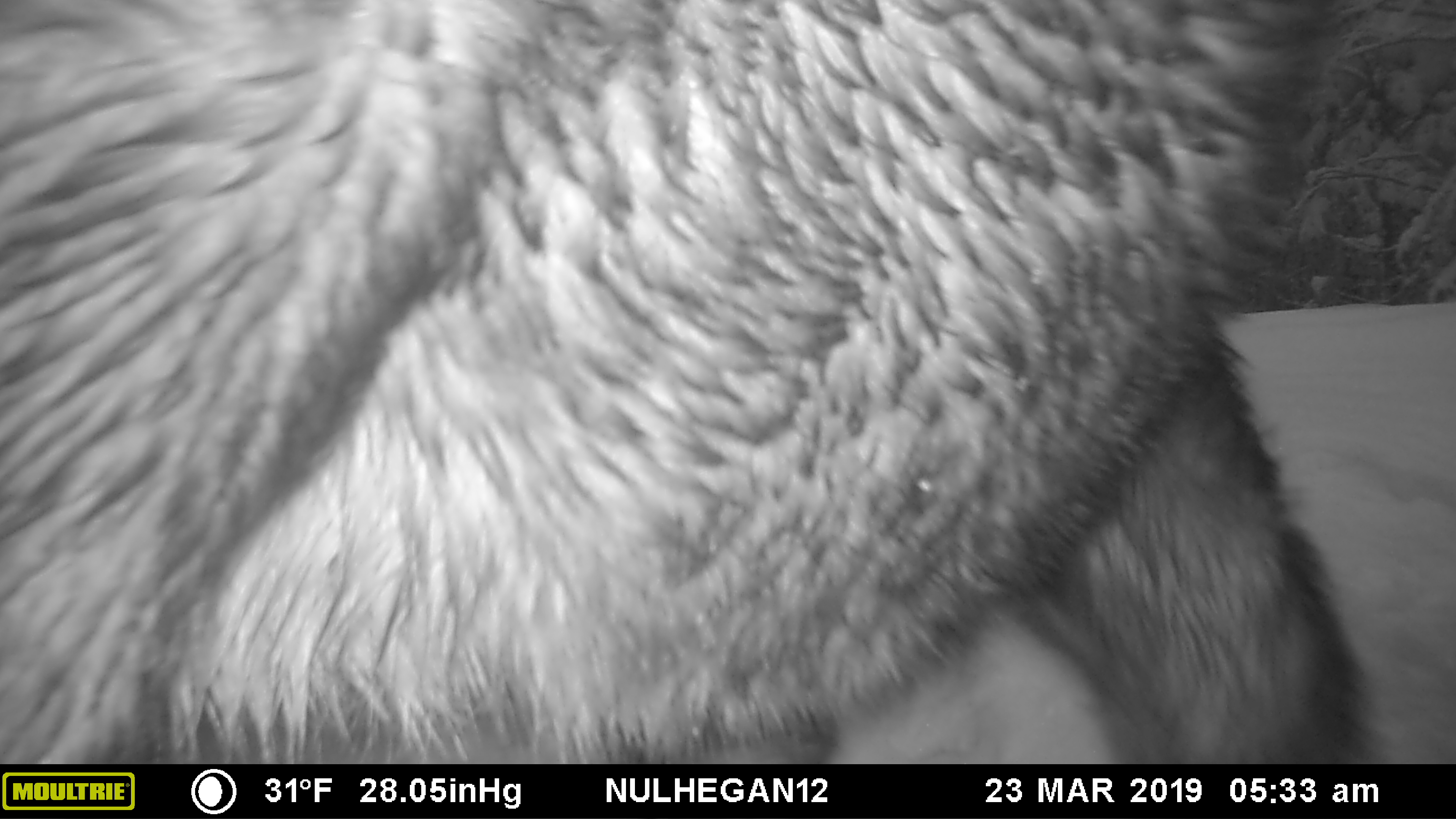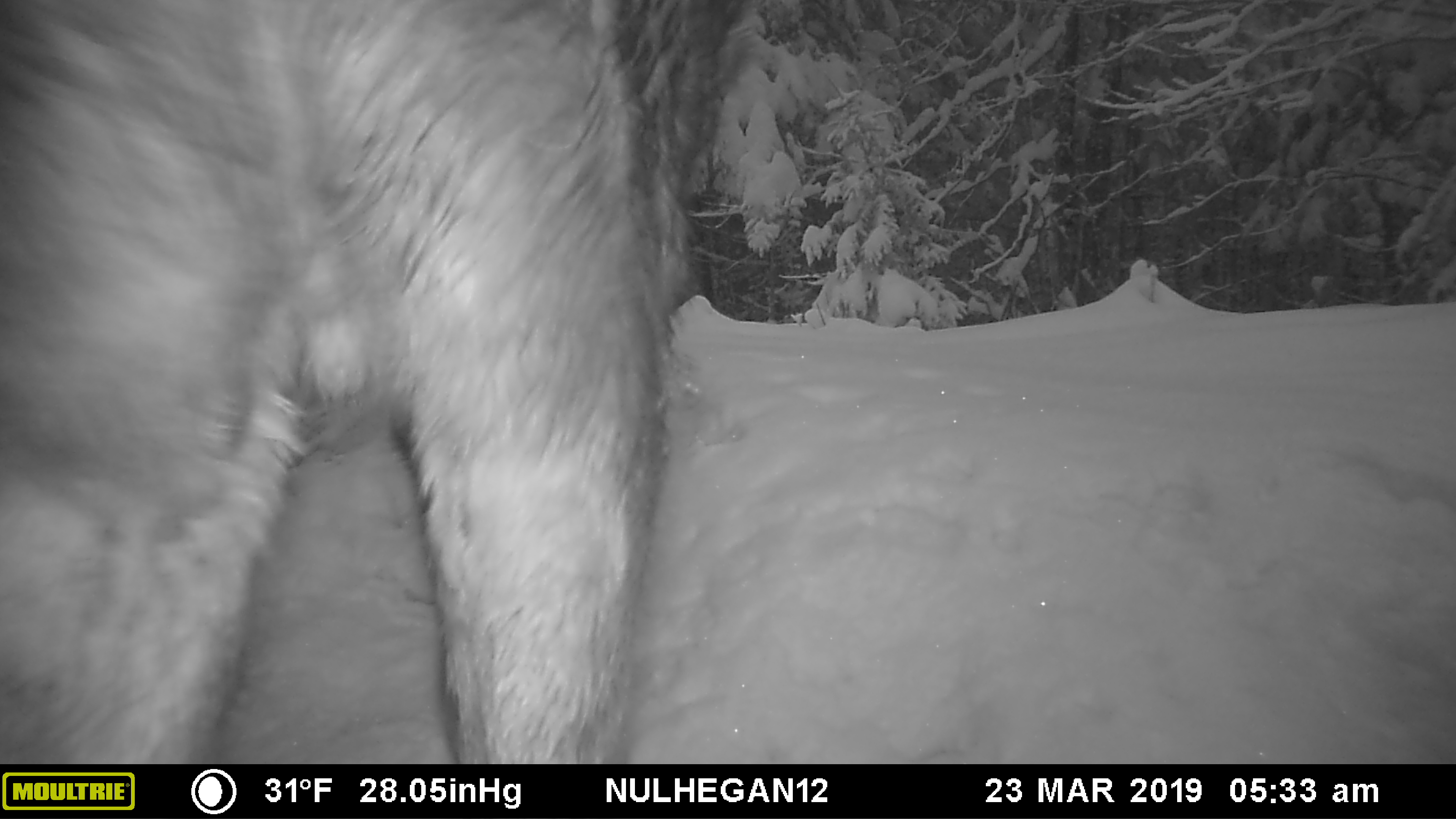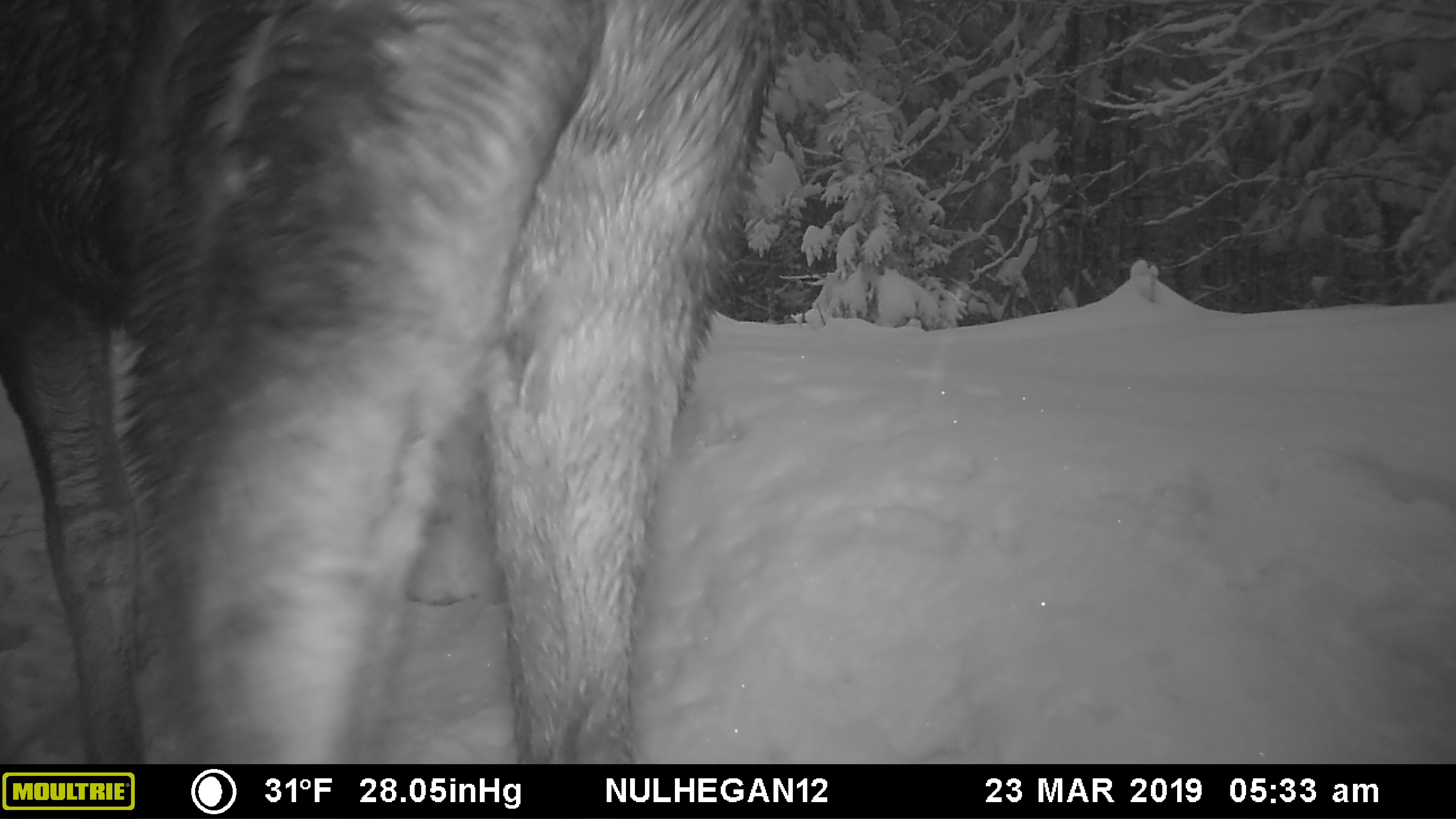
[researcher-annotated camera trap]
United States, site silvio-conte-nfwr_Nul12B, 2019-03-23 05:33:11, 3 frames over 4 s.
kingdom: Animalia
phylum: Chordata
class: Mammalia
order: Artiodactyla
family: Cervidae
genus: Alces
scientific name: Alces alces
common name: moose